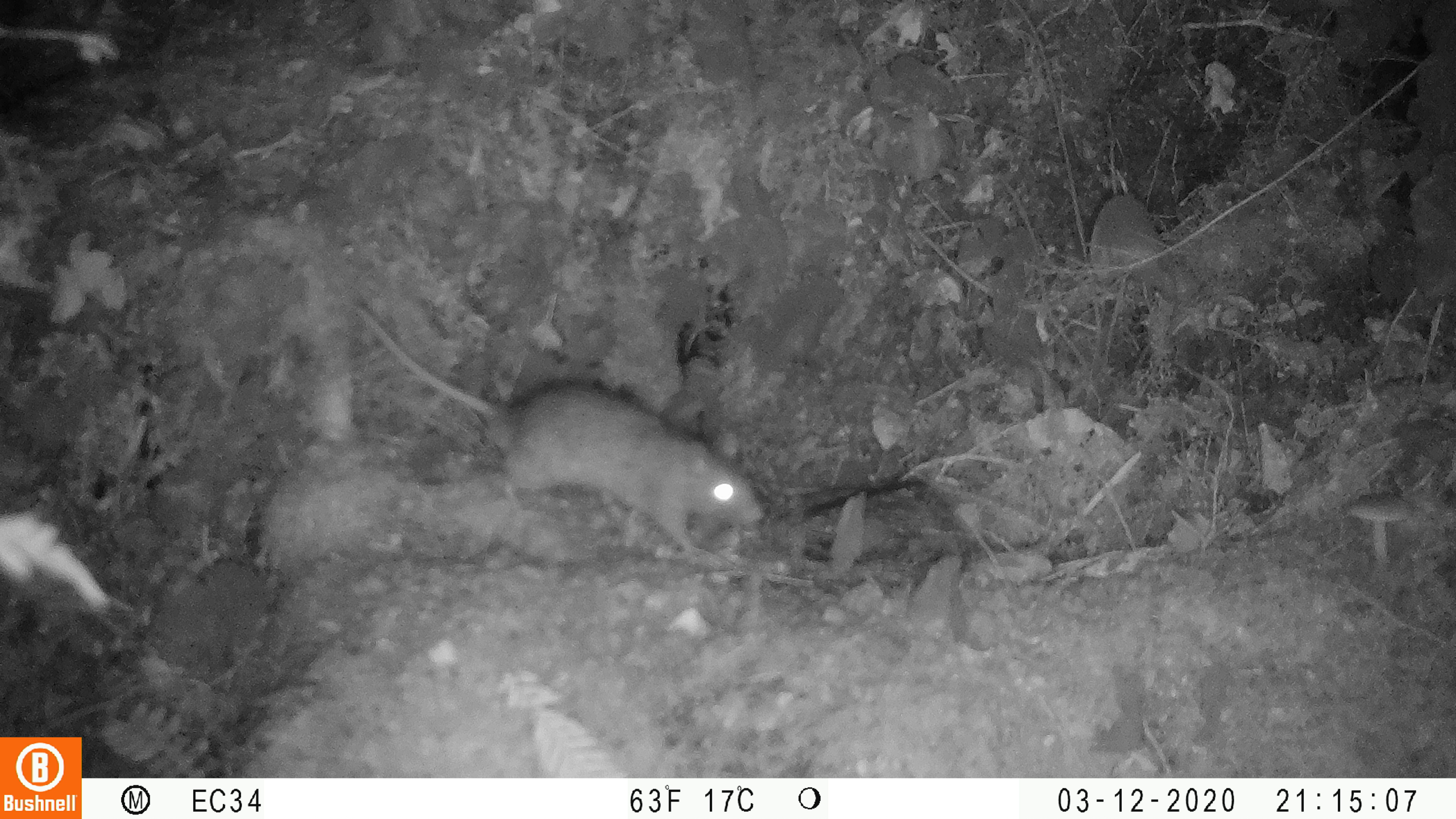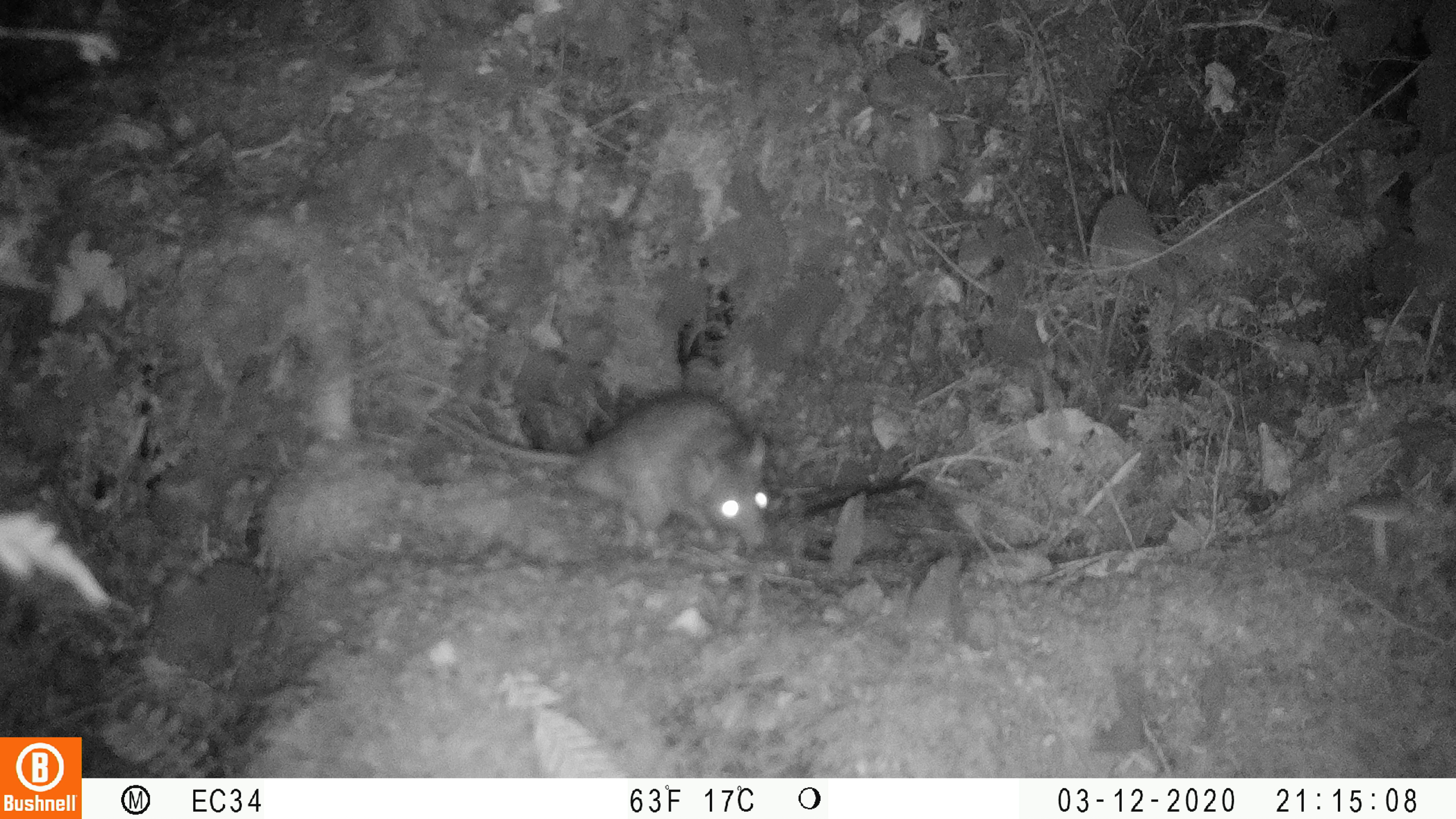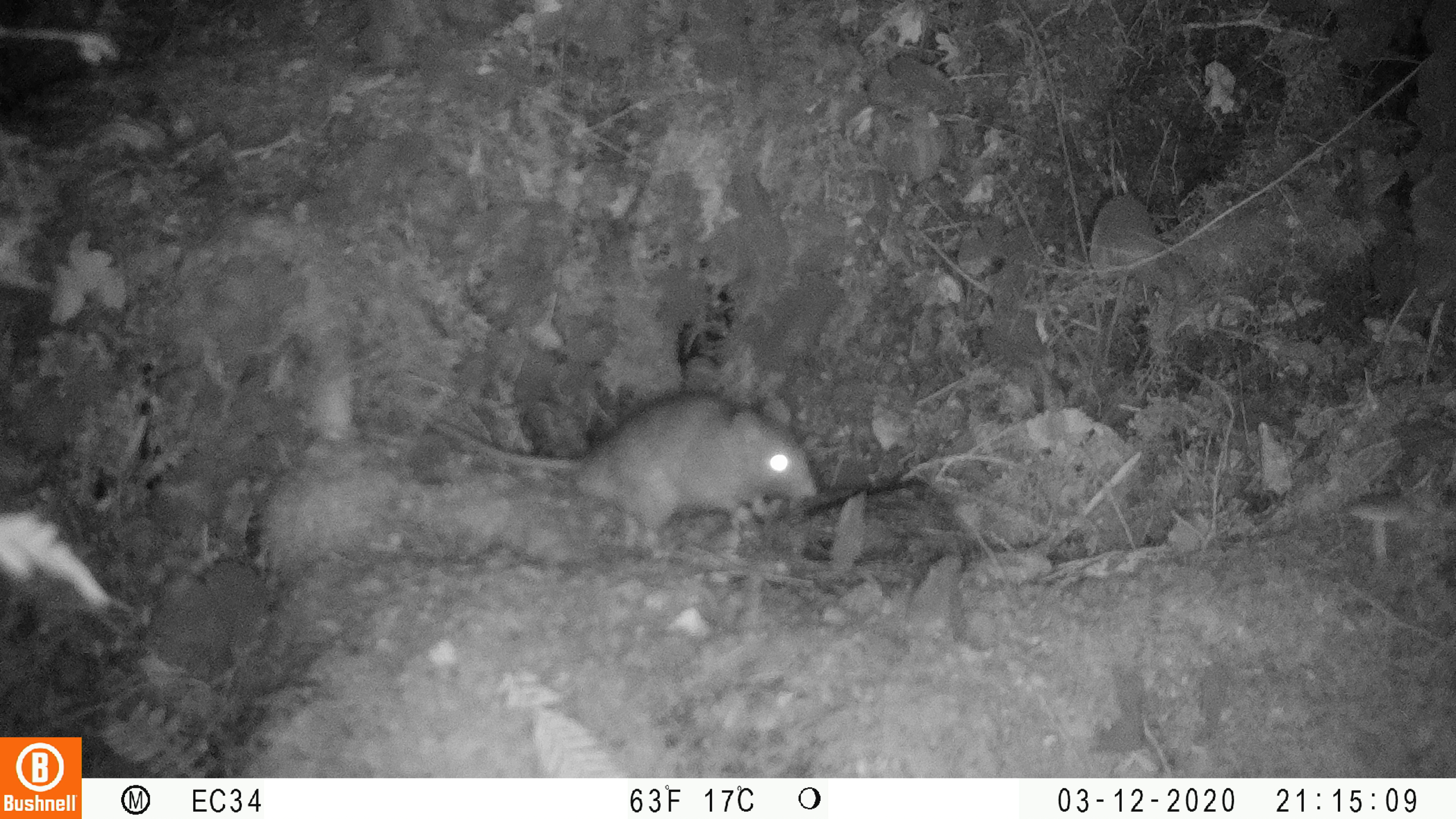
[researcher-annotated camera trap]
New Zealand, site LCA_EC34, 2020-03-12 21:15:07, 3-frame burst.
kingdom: Animalia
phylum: Chordata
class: Mammalia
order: Rodentia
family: Muridae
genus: Rattus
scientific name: Rattus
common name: rat